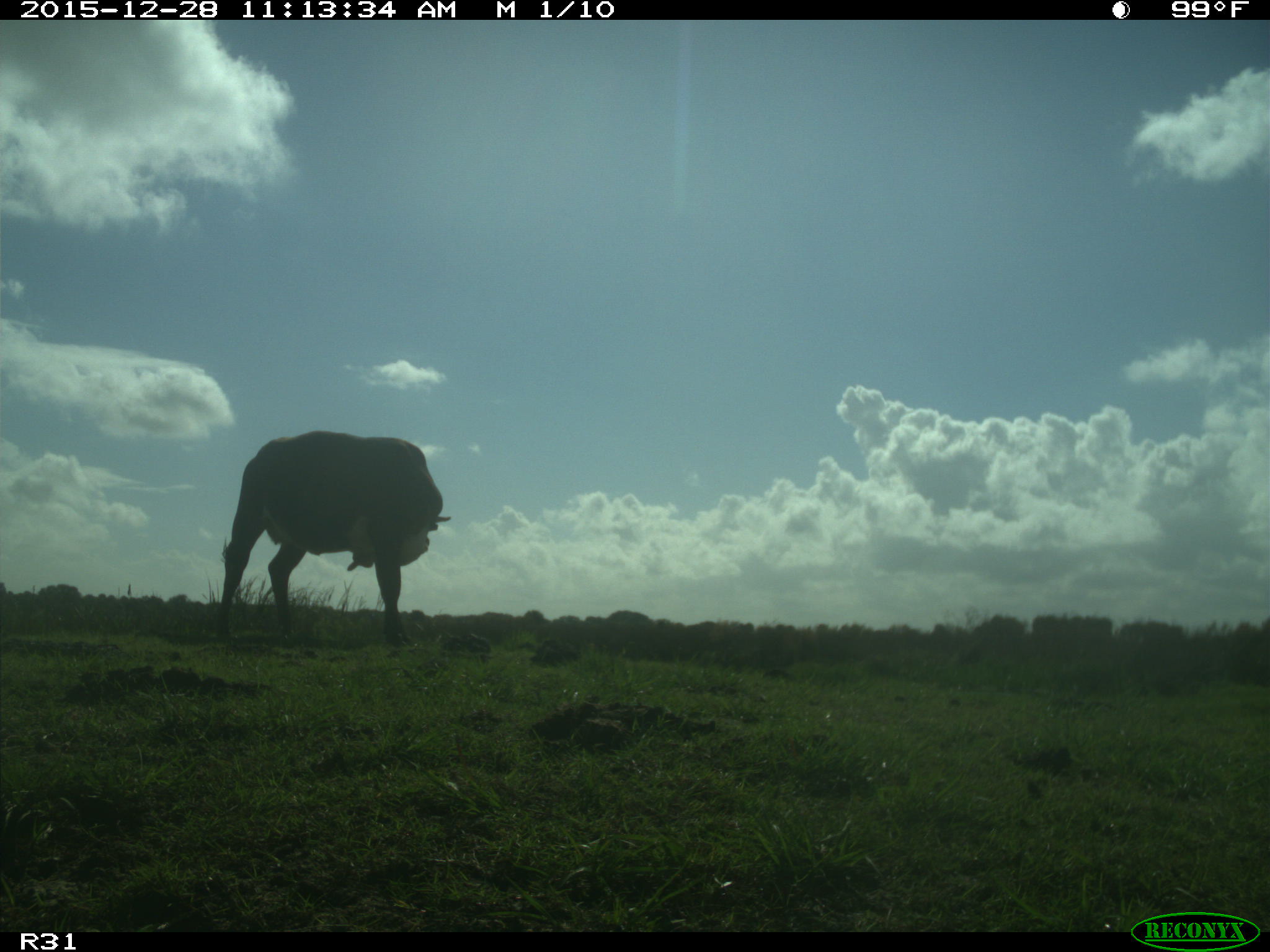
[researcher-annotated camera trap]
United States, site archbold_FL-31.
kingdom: Animalia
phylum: Chordata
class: Mammalia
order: Artiodactyla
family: Bovidae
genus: Bos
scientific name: Bos taurus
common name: domestic cow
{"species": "Bos taurus (domestic cow)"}